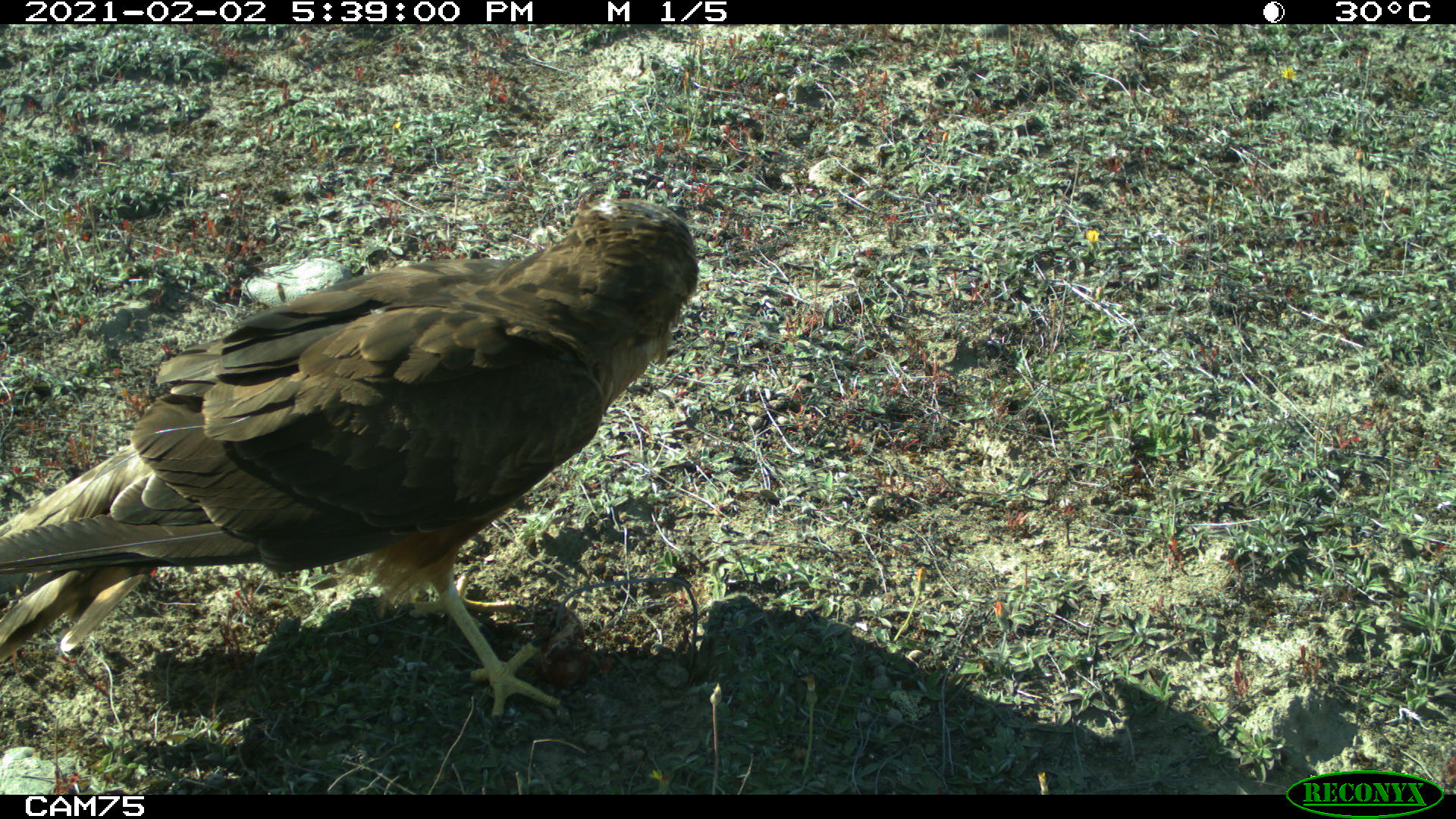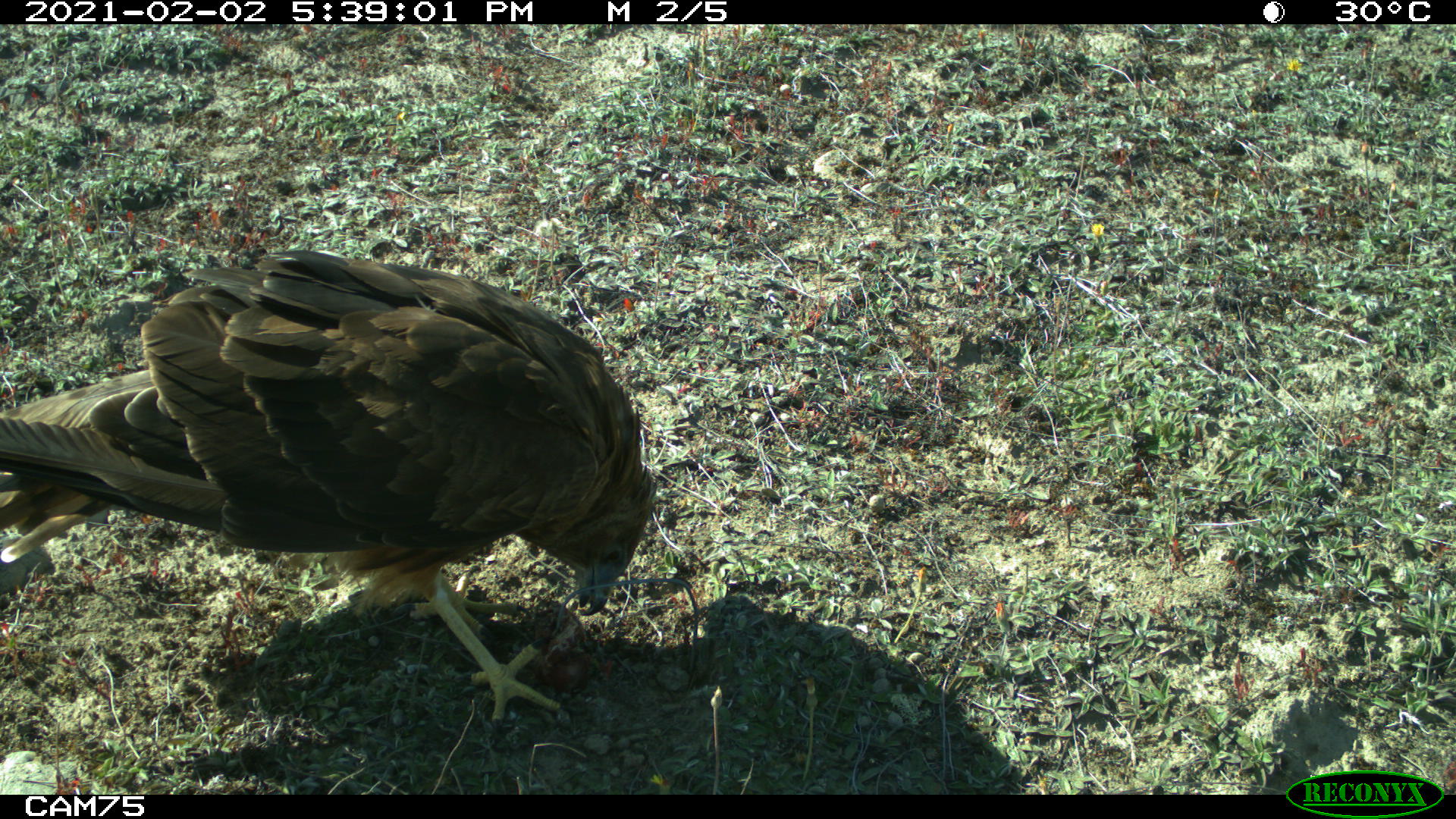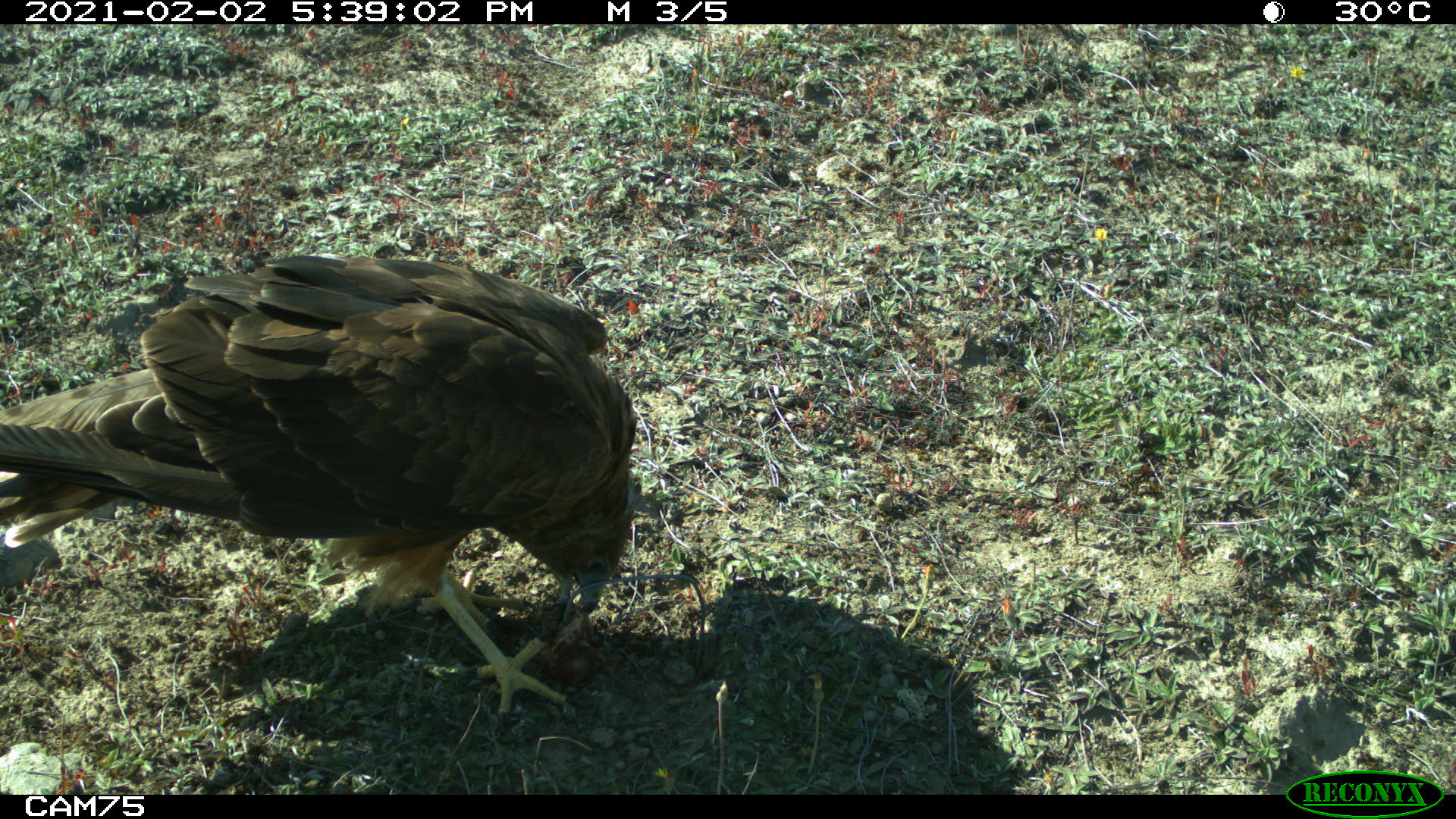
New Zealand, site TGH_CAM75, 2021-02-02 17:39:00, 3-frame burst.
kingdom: Animalia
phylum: Chordata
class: Aves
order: Accipitriformes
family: Accipitridae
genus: Circus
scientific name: Circus approximans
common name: swamp harrier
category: harrier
Harrier (swamp harrier) (Circus approximans).